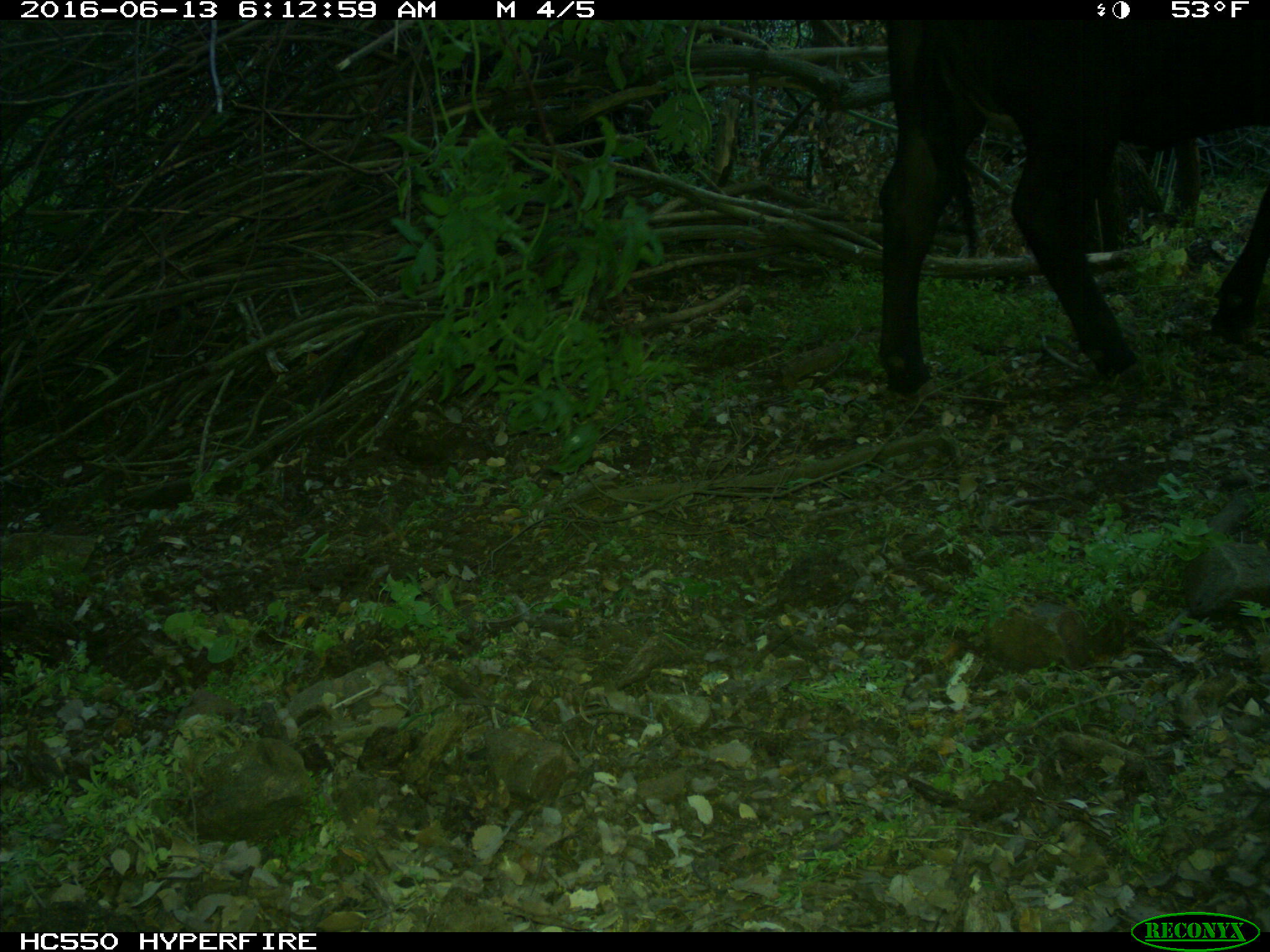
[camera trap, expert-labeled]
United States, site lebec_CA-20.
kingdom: Animalia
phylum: Chordata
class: Mammalia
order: Artiodactyla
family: Bovidae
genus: Bos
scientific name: Bos taurus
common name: domestic cow